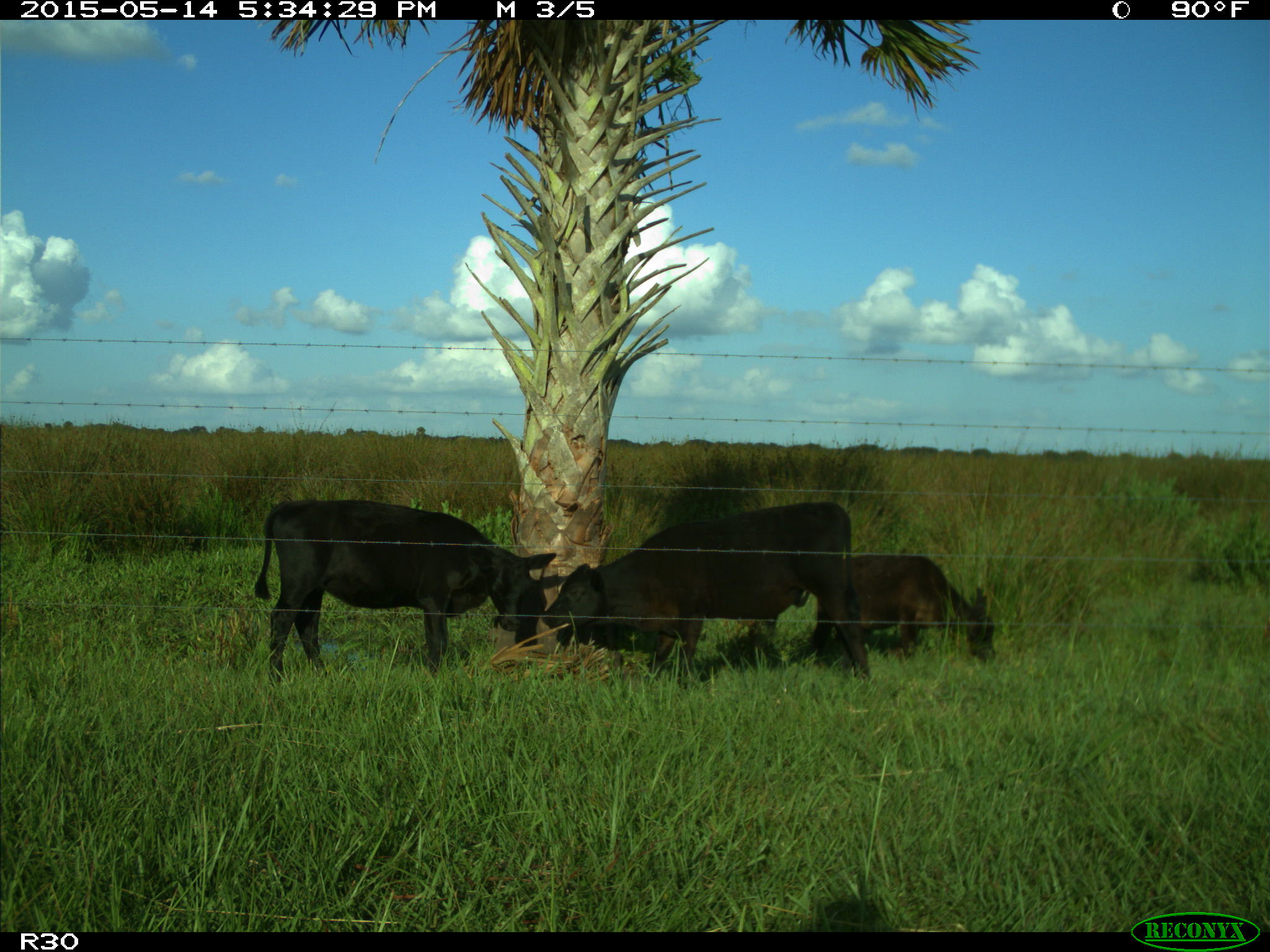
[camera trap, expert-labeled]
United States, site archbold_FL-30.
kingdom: Animalia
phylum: Chordata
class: Mammalia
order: Artiodactyla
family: Bovidae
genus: Bos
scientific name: Bos taurus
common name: domestic cow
Bos taurus (domestic cow).